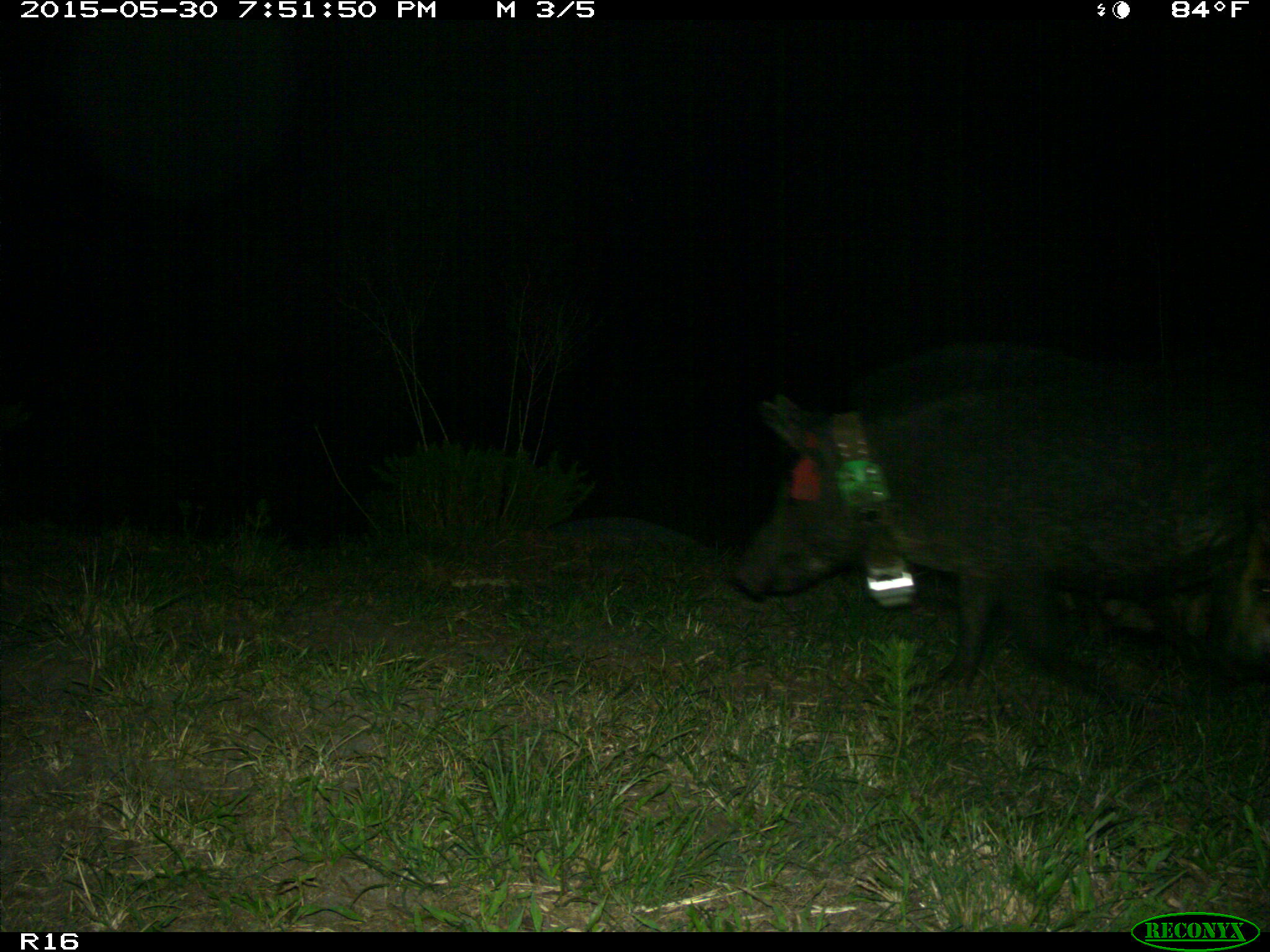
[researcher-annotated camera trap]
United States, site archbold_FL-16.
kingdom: Animalia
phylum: Chordata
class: Mammalia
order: Artiodactyla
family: Suidae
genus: Sus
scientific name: Sus scrofa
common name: wild boar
Sus scrofa (wild boar).